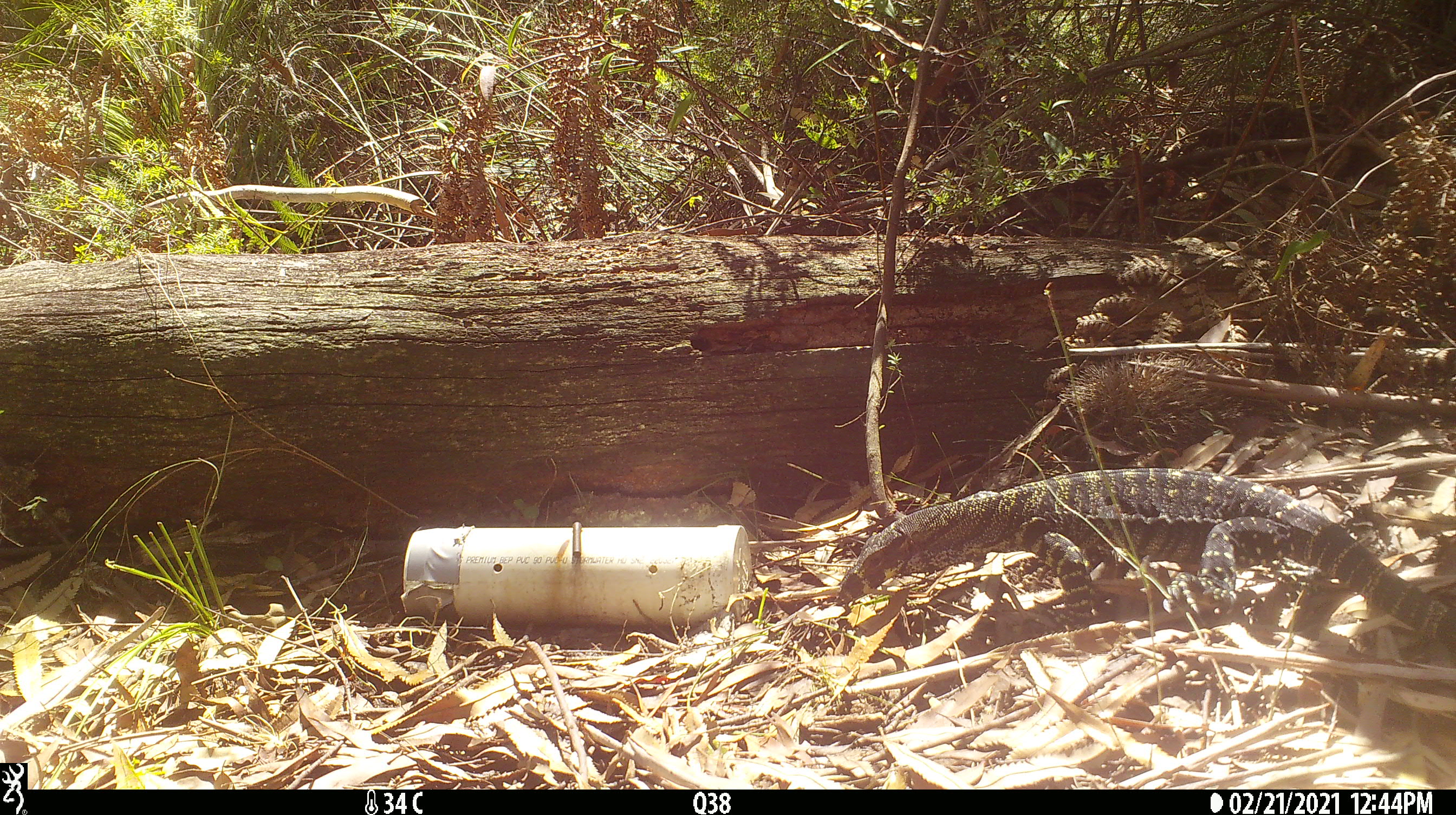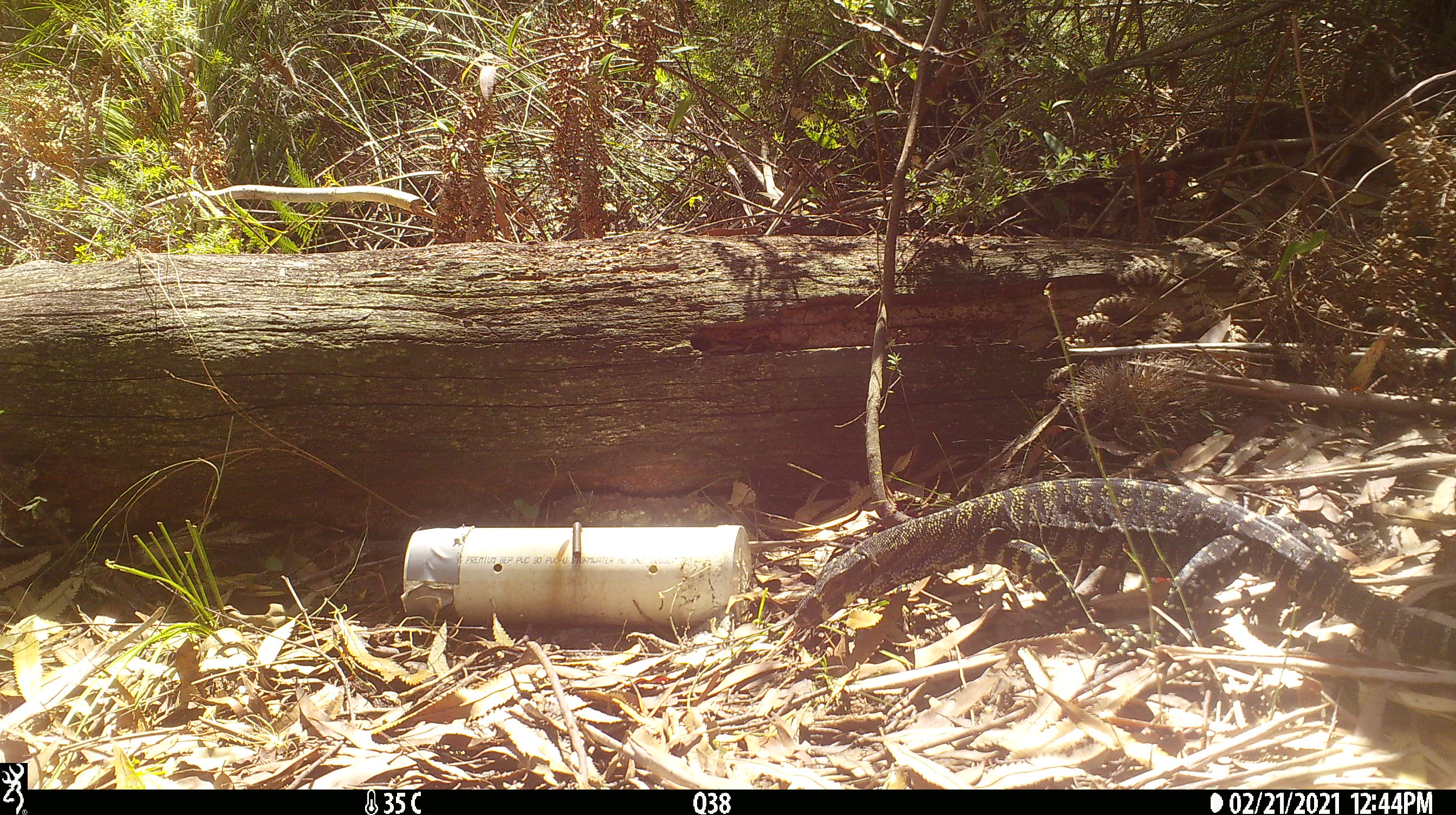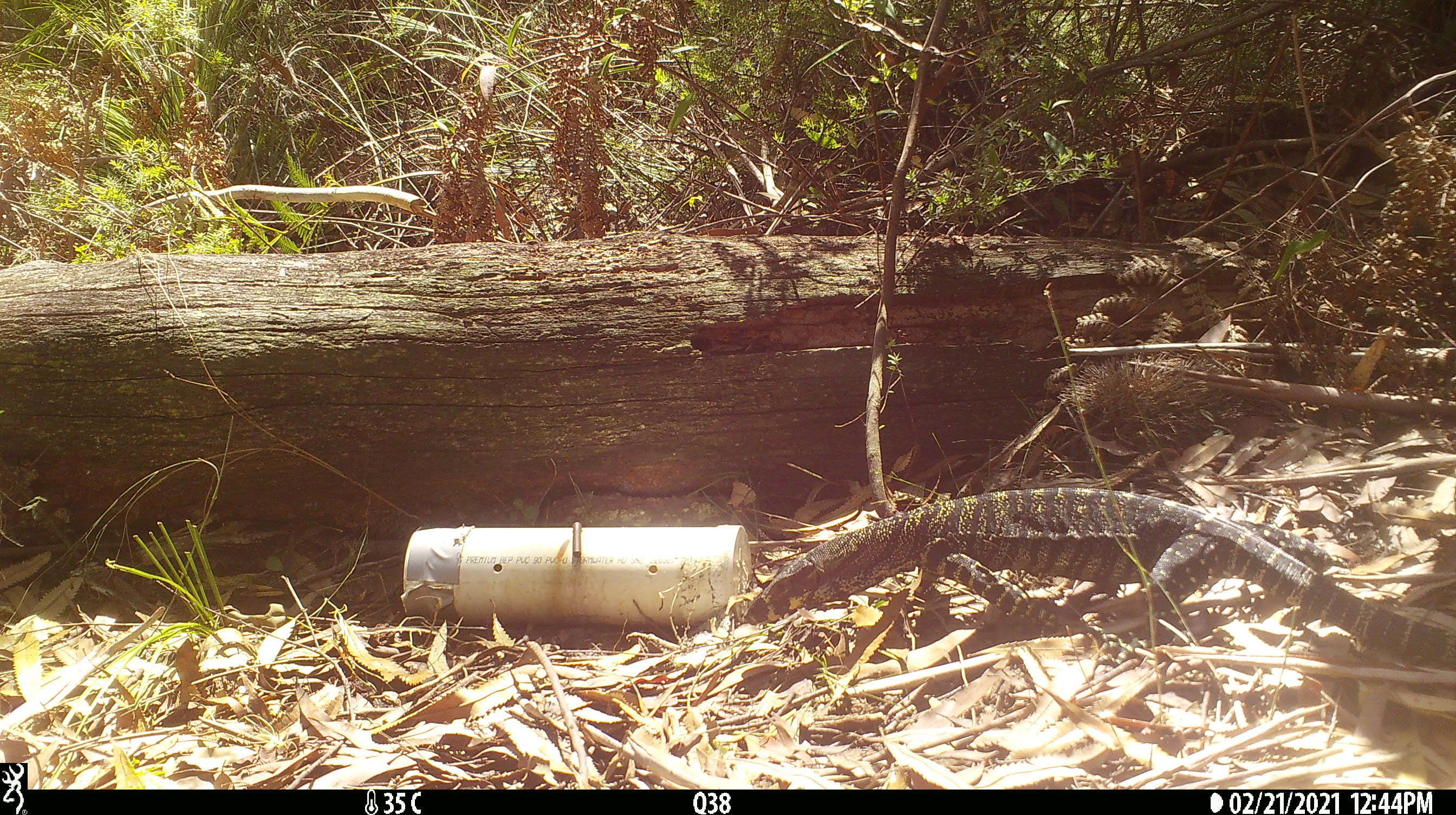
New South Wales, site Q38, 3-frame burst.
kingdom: Animalia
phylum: Chordata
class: Reptilia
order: Squamata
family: Varanidae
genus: Varanus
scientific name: Varanus varius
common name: lace monitor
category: goanna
Goanna (lace monitor) (Varanus varius).